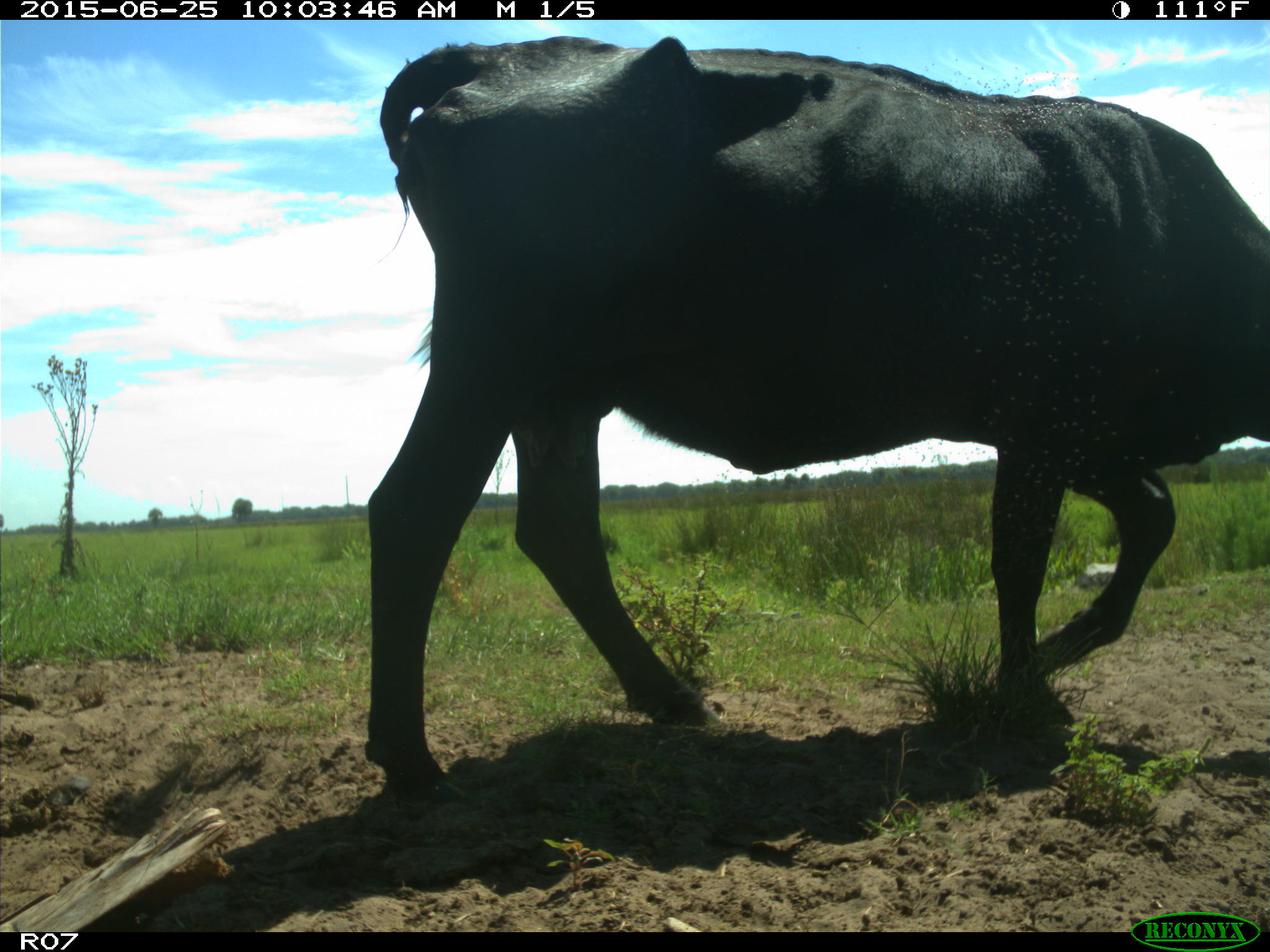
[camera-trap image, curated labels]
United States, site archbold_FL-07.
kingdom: Animalia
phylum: Chordata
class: Mammalia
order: Artiodactyla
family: Bovidae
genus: Bos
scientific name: Bos taurus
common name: domestic cow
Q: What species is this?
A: Bos taurus (domestic cow).